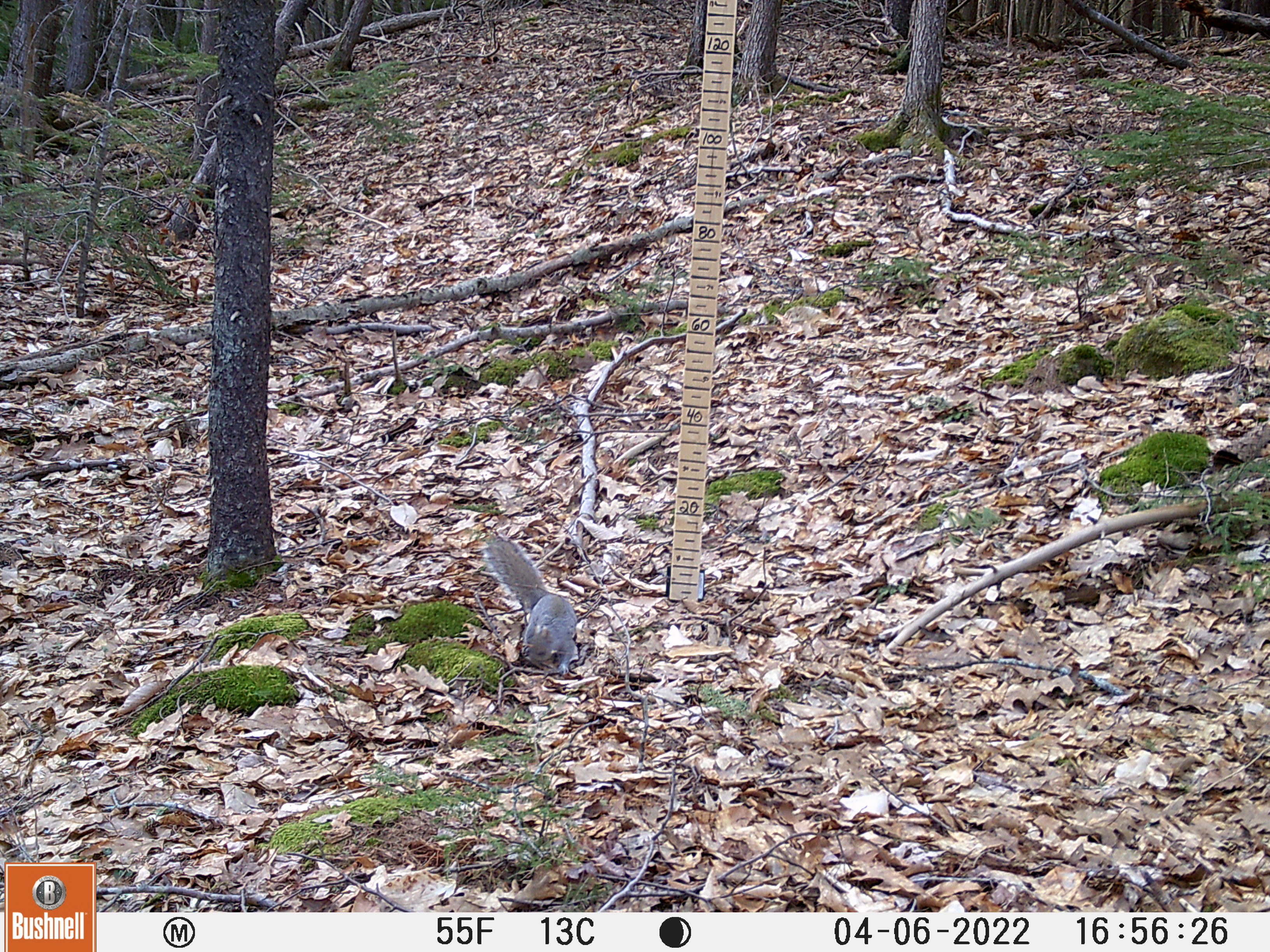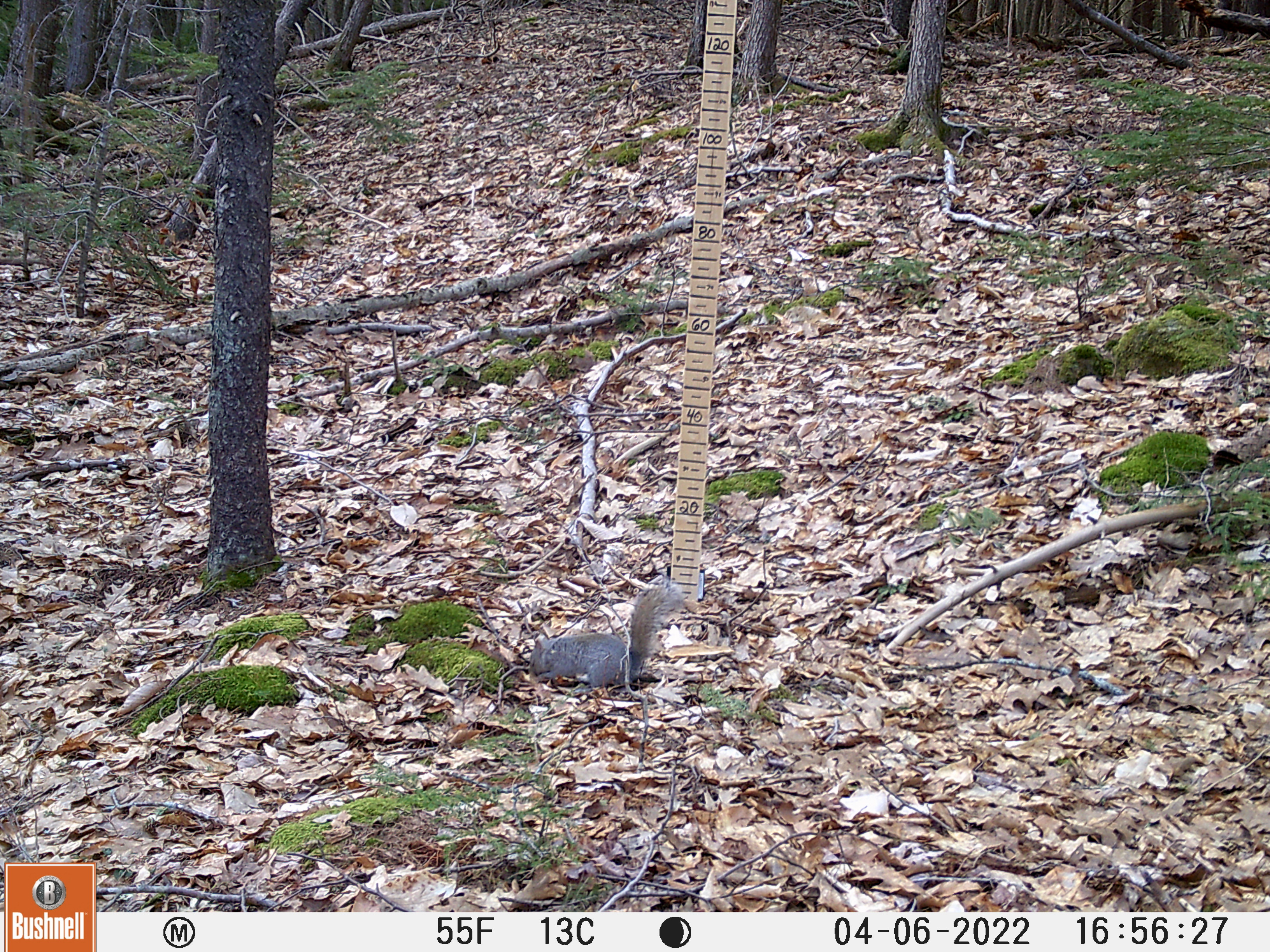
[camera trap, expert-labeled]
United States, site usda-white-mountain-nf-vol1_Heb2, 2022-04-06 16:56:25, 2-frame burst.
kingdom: Animalia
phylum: Chordata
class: Mammalia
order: Rodentia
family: Sciuridae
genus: Sciurus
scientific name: Sciurus carolinensis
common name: gray squirrel